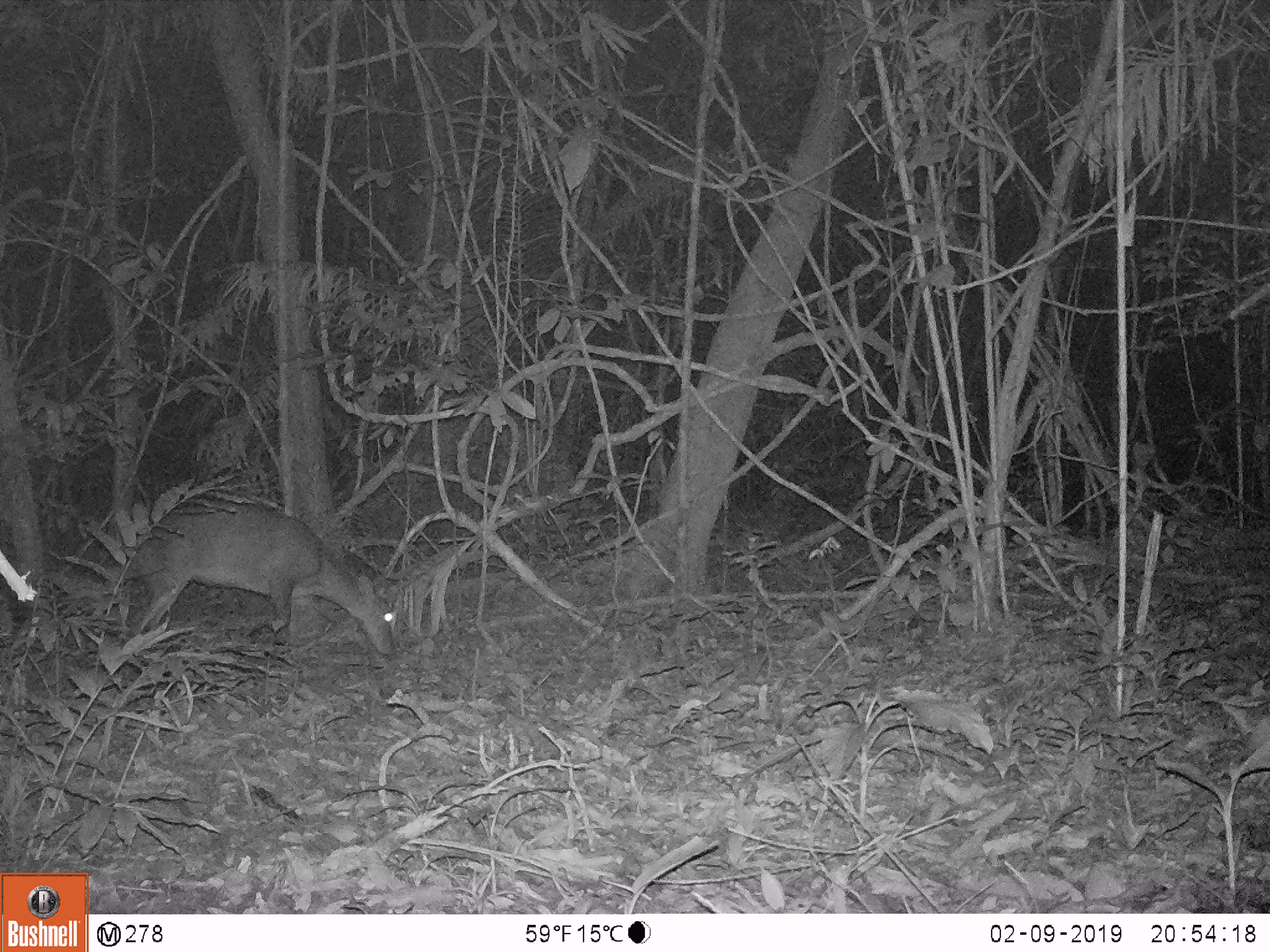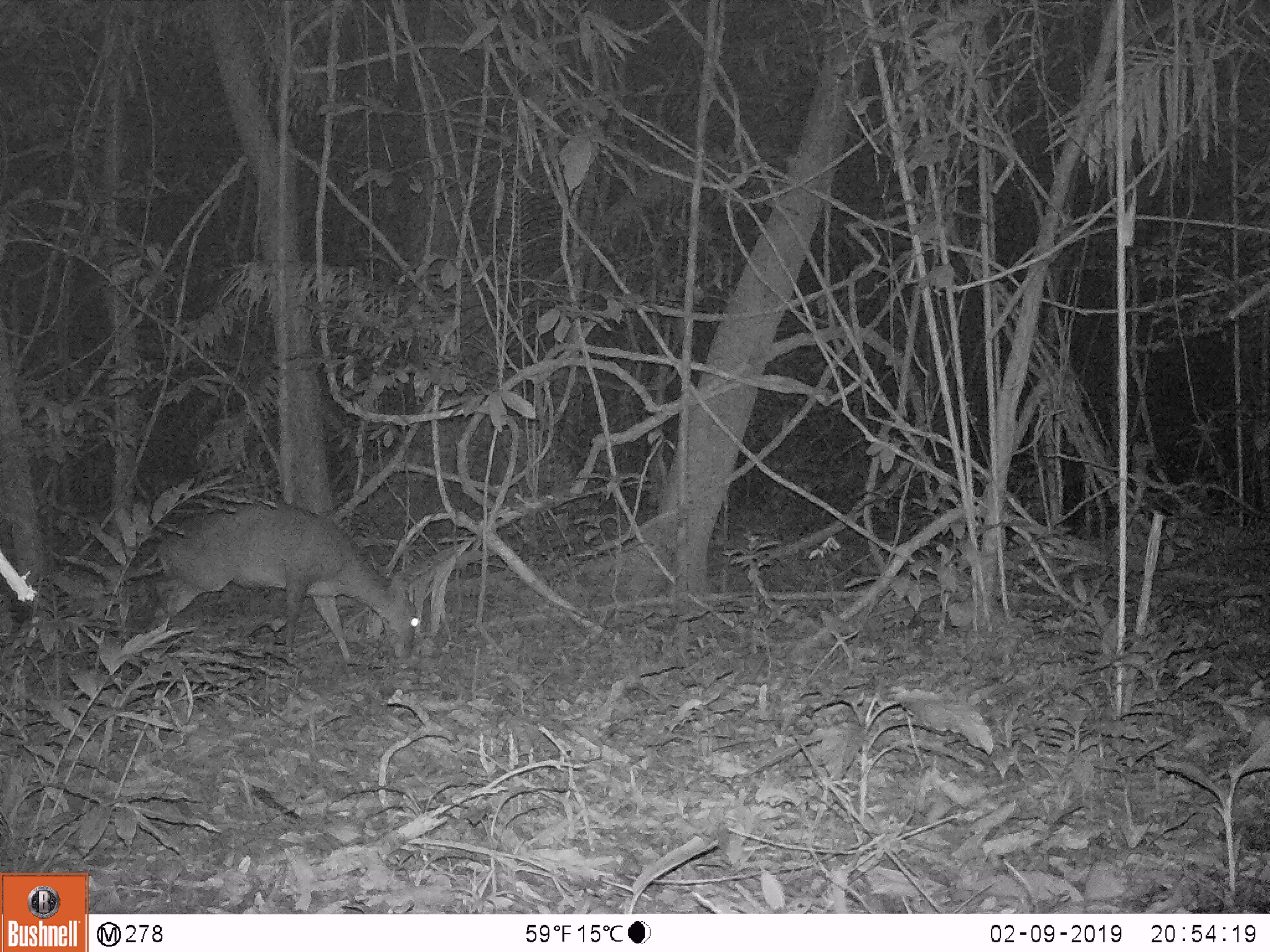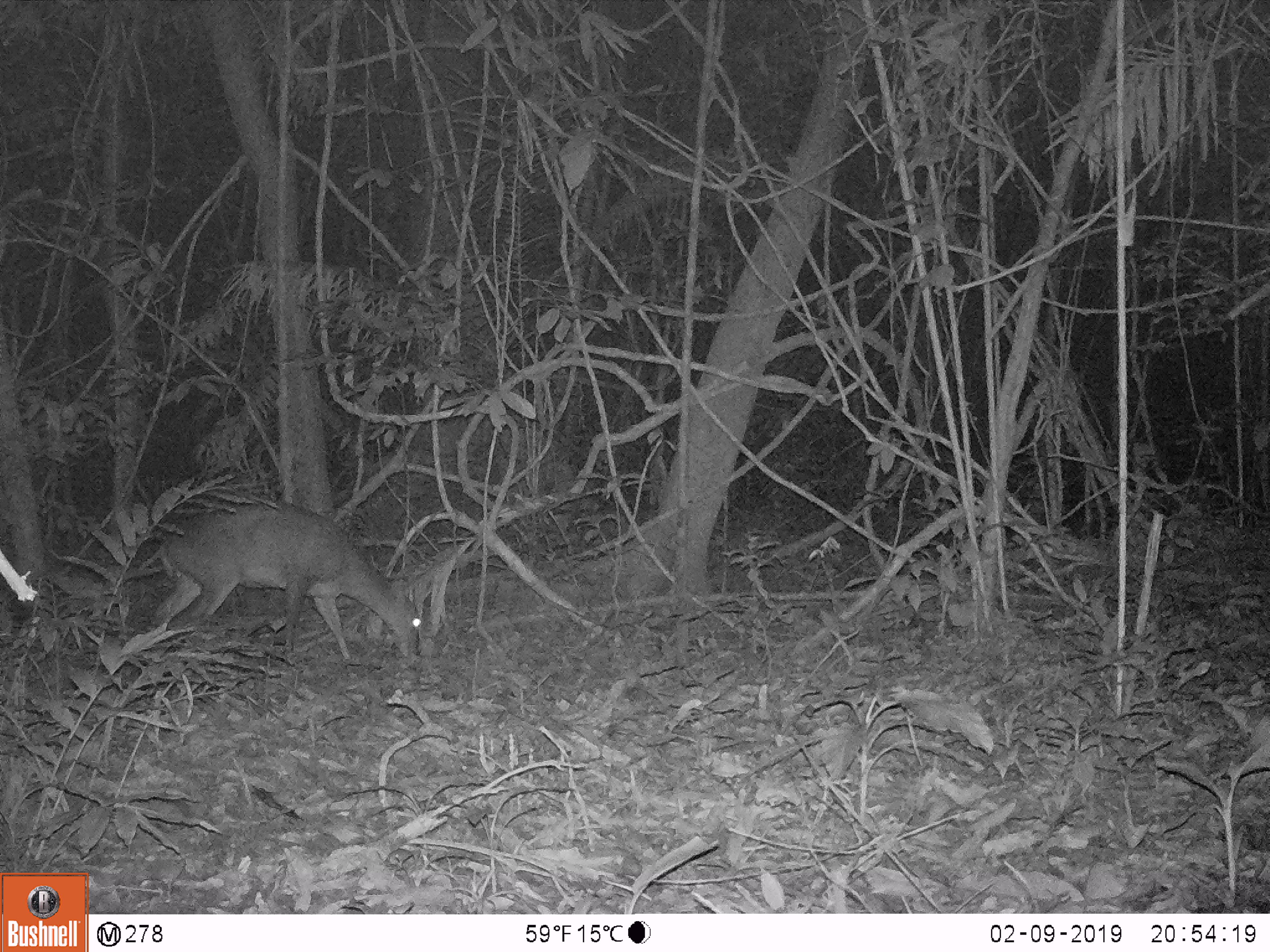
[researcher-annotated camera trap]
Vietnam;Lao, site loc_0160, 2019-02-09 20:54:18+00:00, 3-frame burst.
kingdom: Animalia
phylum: Chordata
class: Mammalia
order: Artiodactyla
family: Cervidae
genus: Muntiacus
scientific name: Muntiacus vuquangensis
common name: large-antlered muntjac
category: large antlered muntjac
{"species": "large antlered muntjac (large-antlered muntjac) (Muntiacus vuquangensis)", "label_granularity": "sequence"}